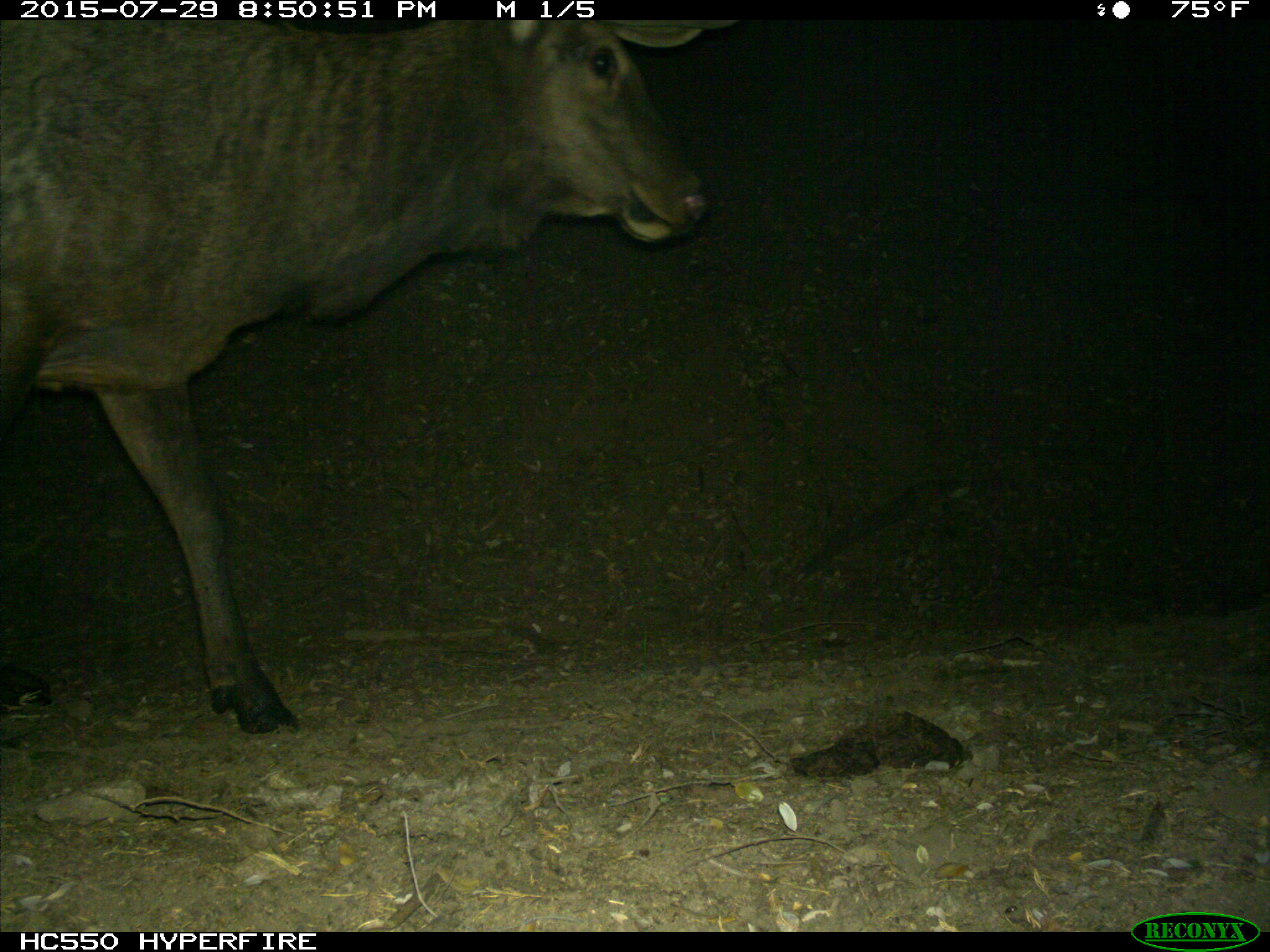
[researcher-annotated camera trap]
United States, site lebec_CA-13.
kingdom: Animalia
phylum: Chordata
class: Mammalia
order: Artiodactyla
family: Cervidae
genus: Cervus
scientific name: Cervus canadensis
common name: elk